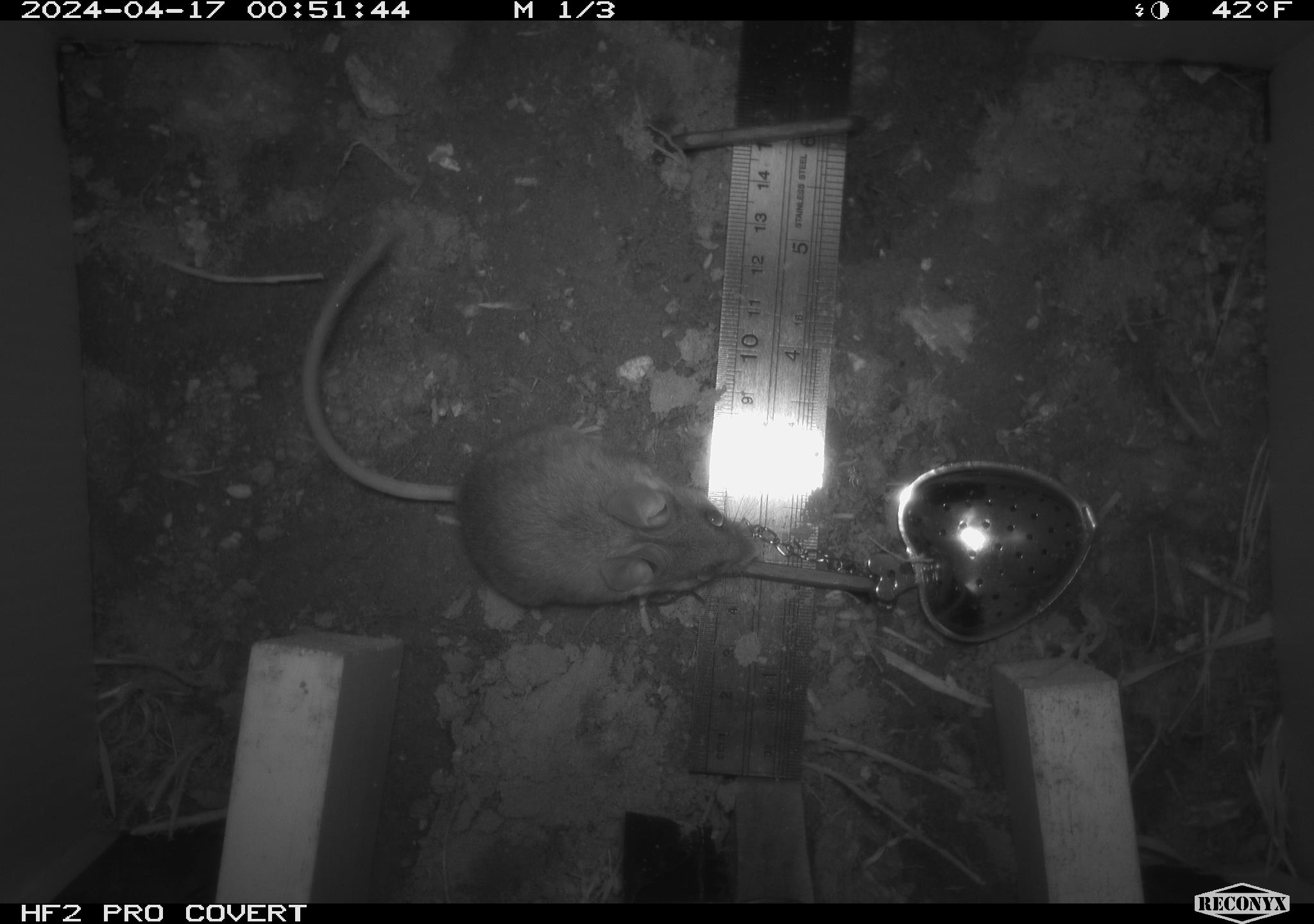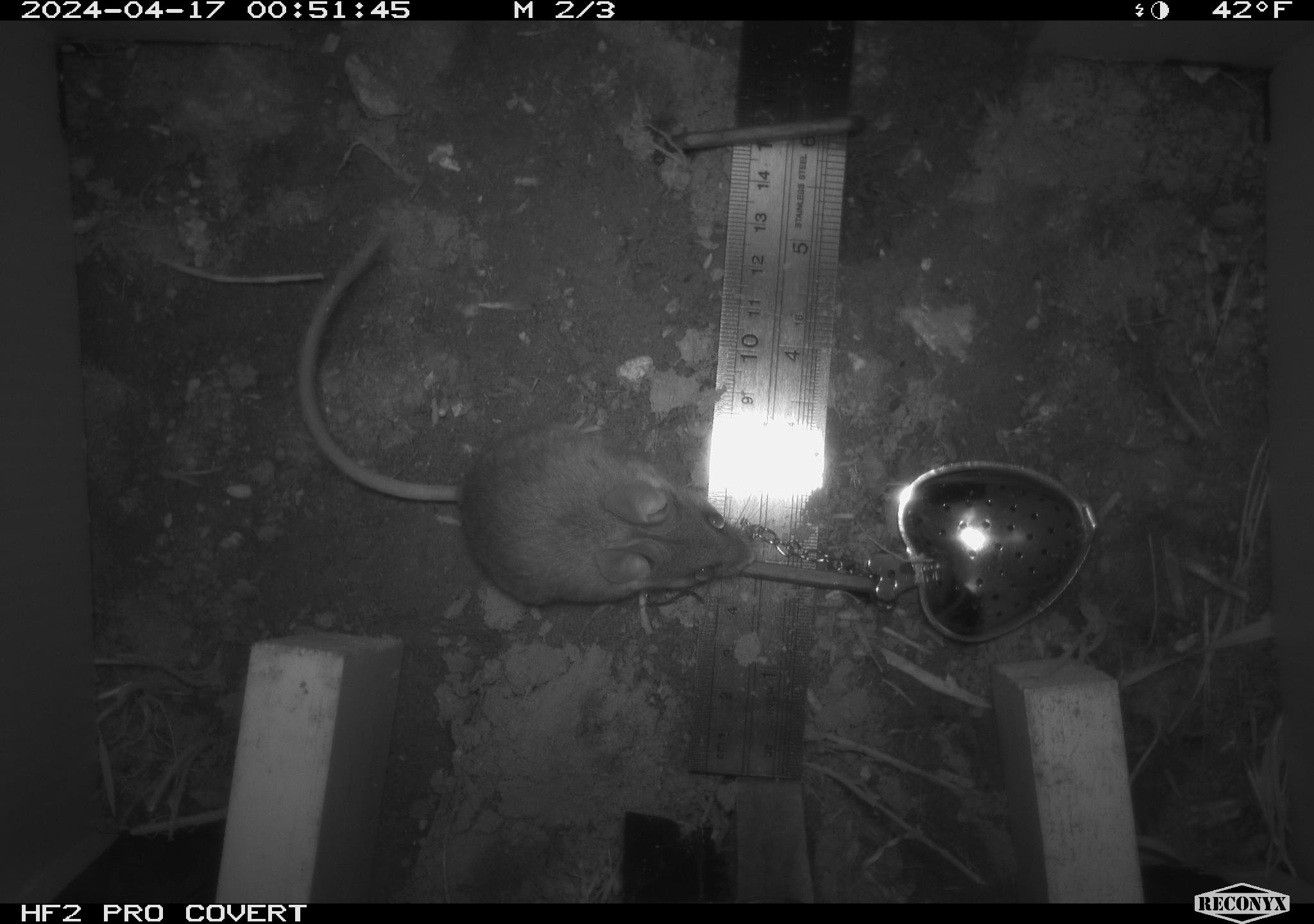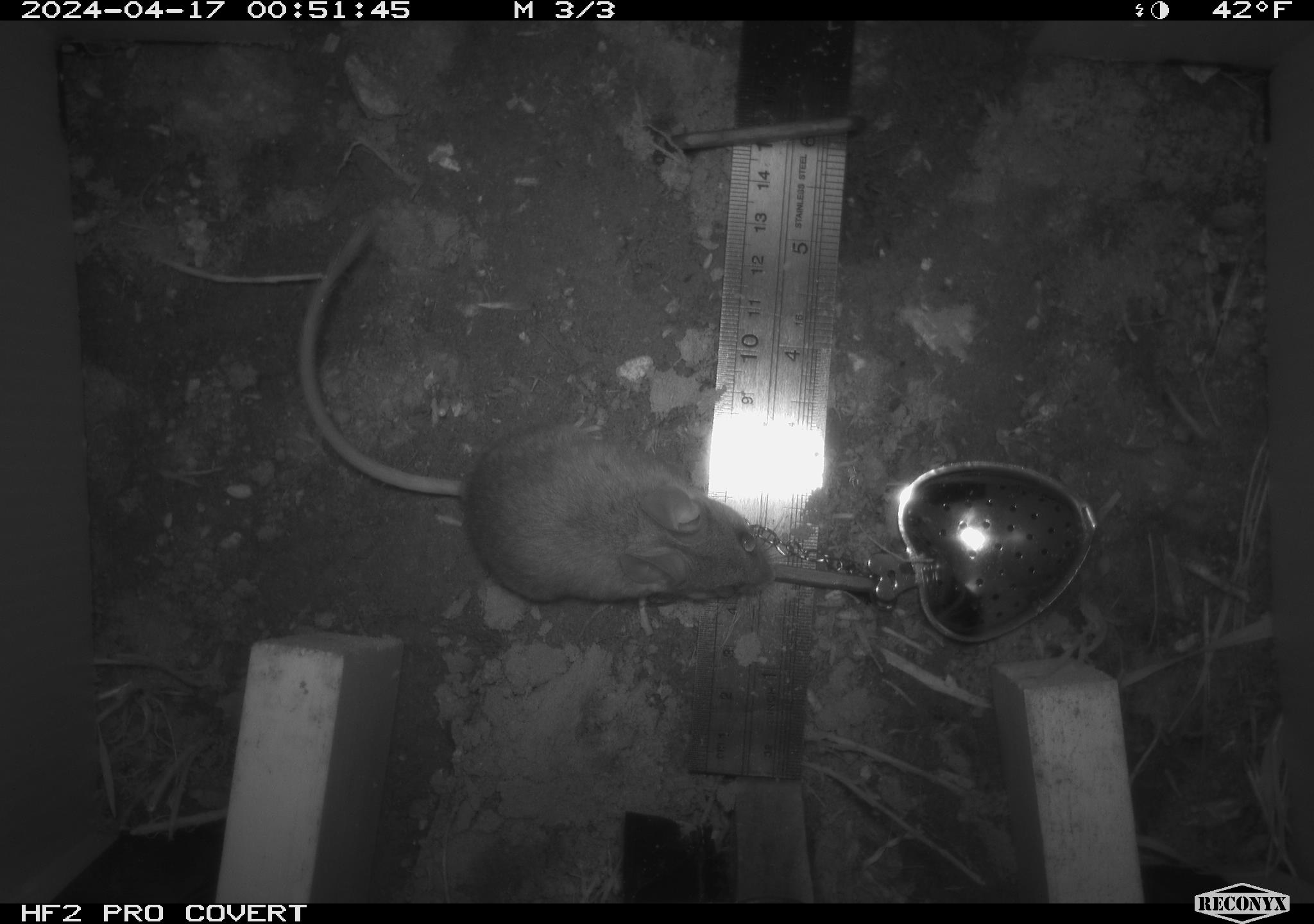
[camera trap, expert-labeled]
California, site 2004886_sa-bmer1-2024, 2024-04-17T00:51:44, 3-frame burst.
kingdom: Animalia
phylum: Chordata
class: Mammalia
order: Rodentia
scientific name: Rodentia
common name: mouse species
Mouse species (Rodentia).